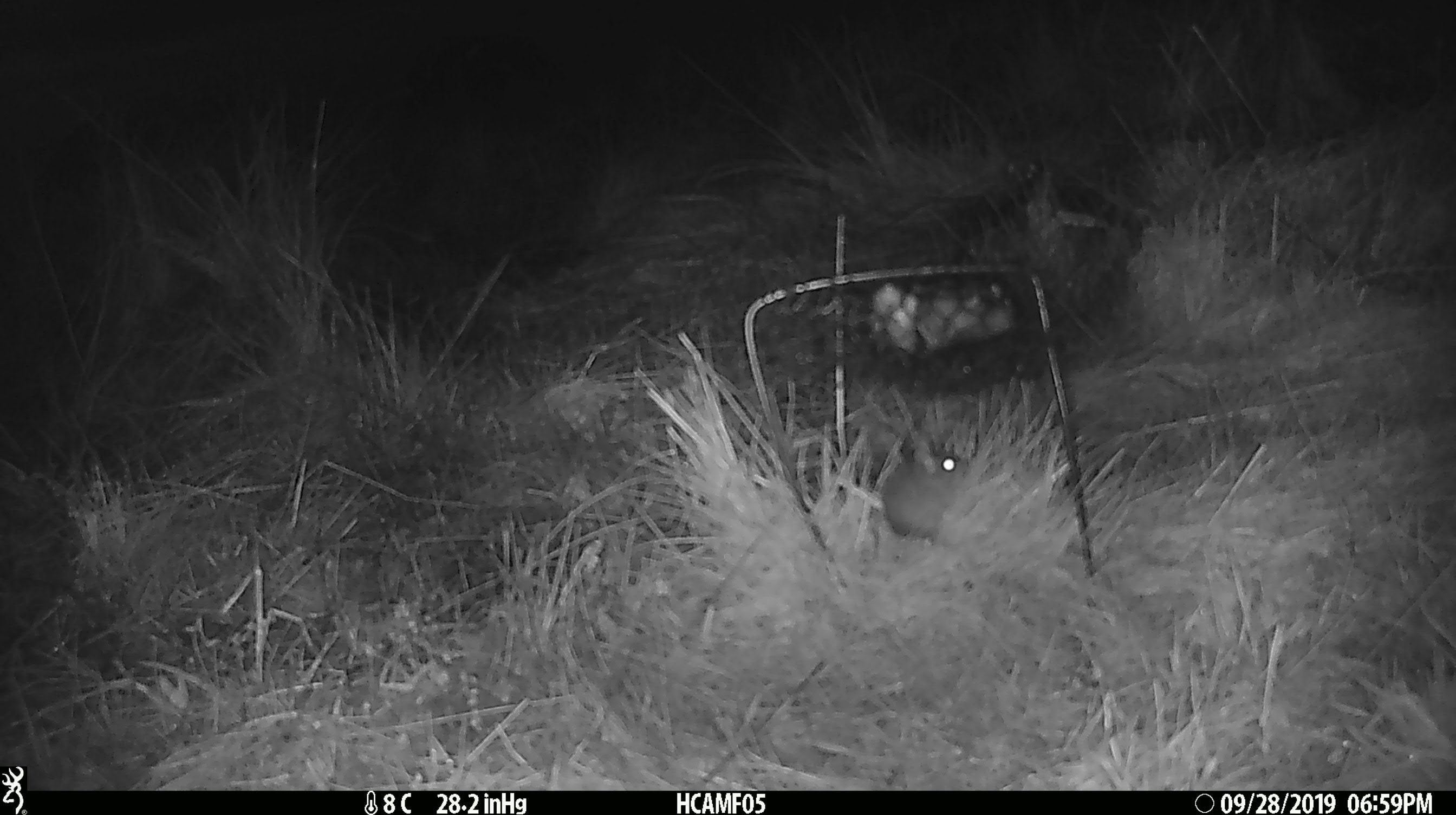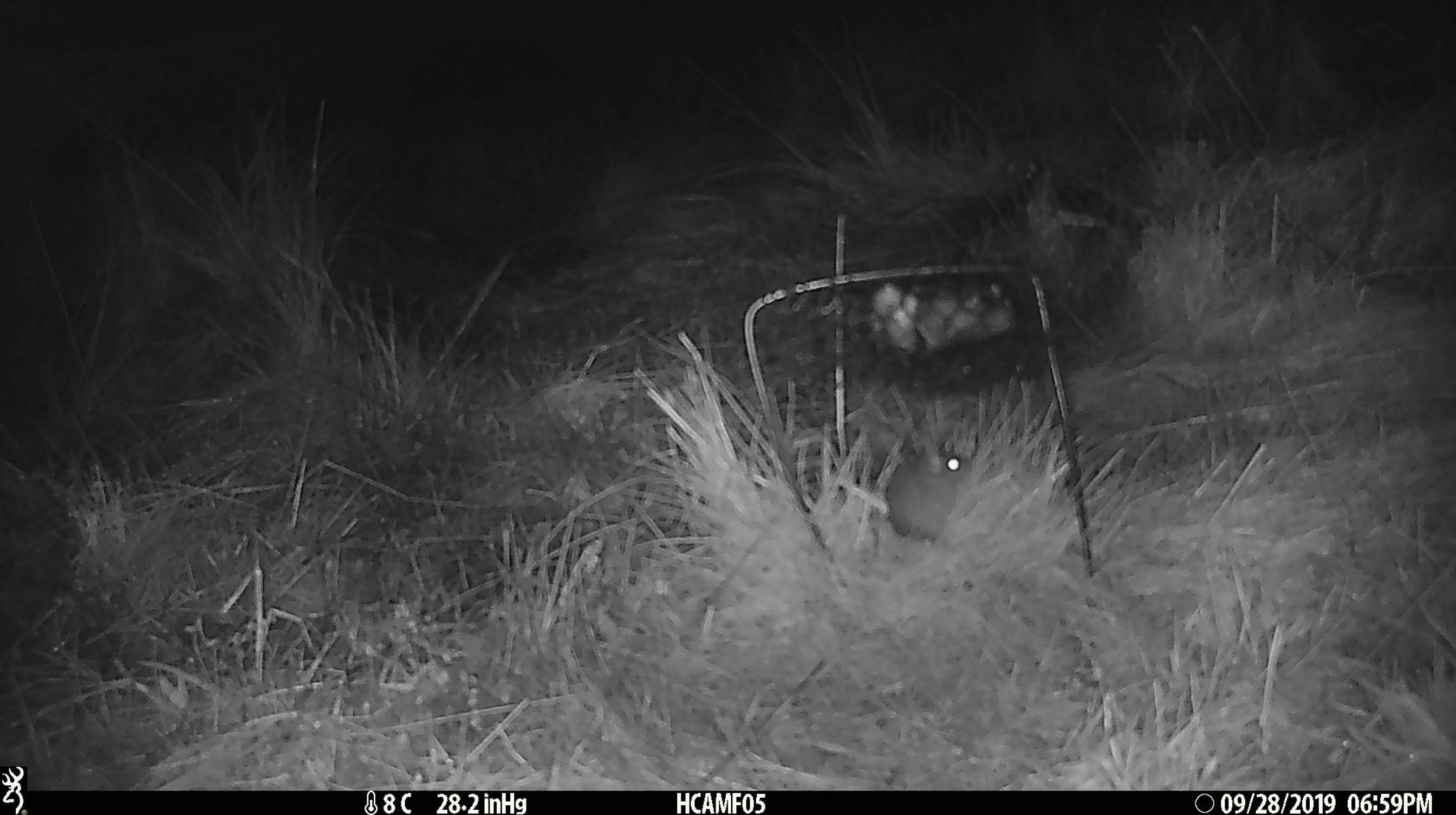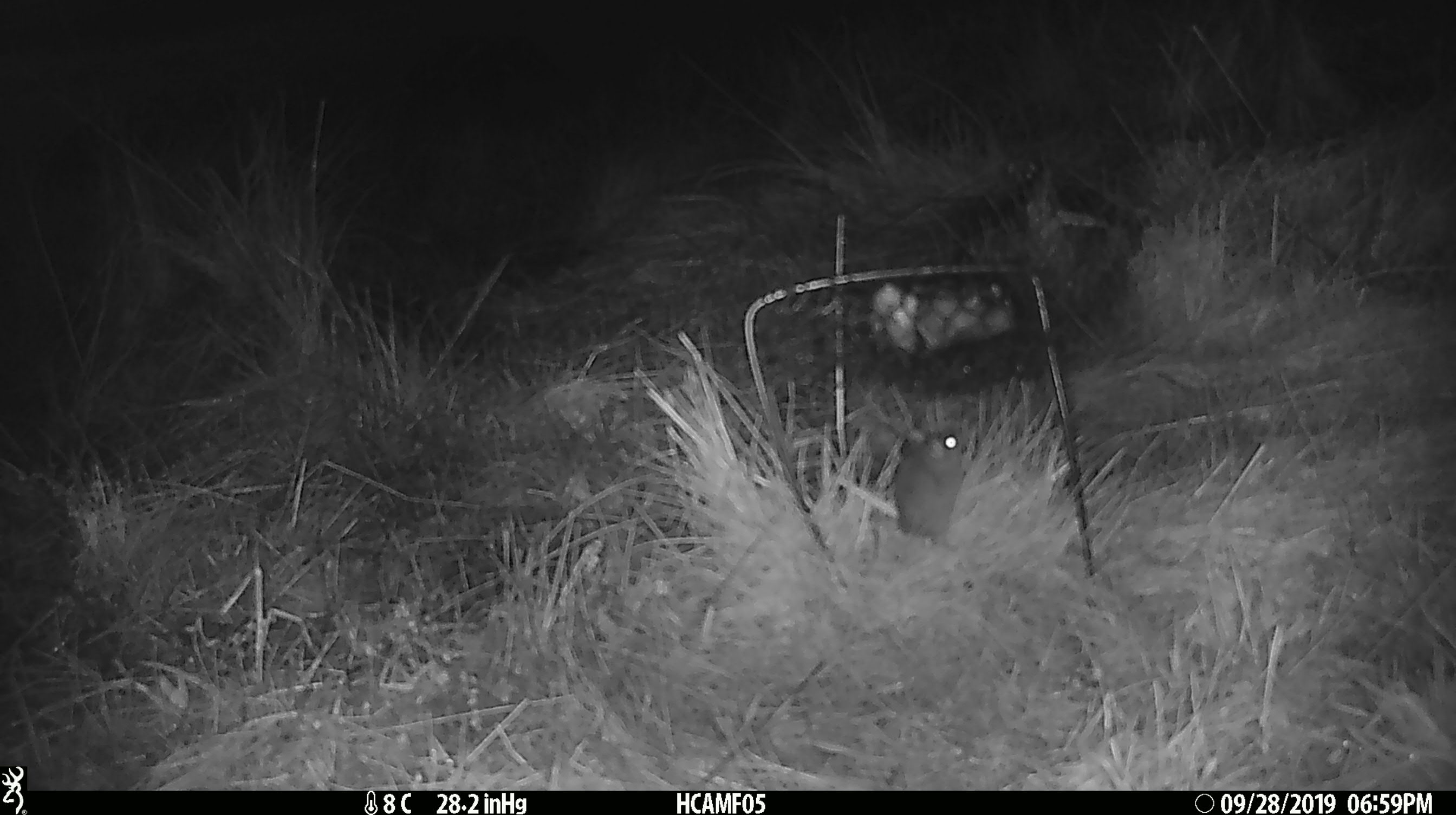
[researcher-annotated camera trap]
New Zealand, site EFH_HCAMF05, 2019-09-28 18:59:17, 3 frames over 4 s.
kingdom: Animalia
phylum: Chordata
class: Mammalia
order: Rodentia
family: Muridae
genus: Mus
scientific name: Mus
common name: mouse